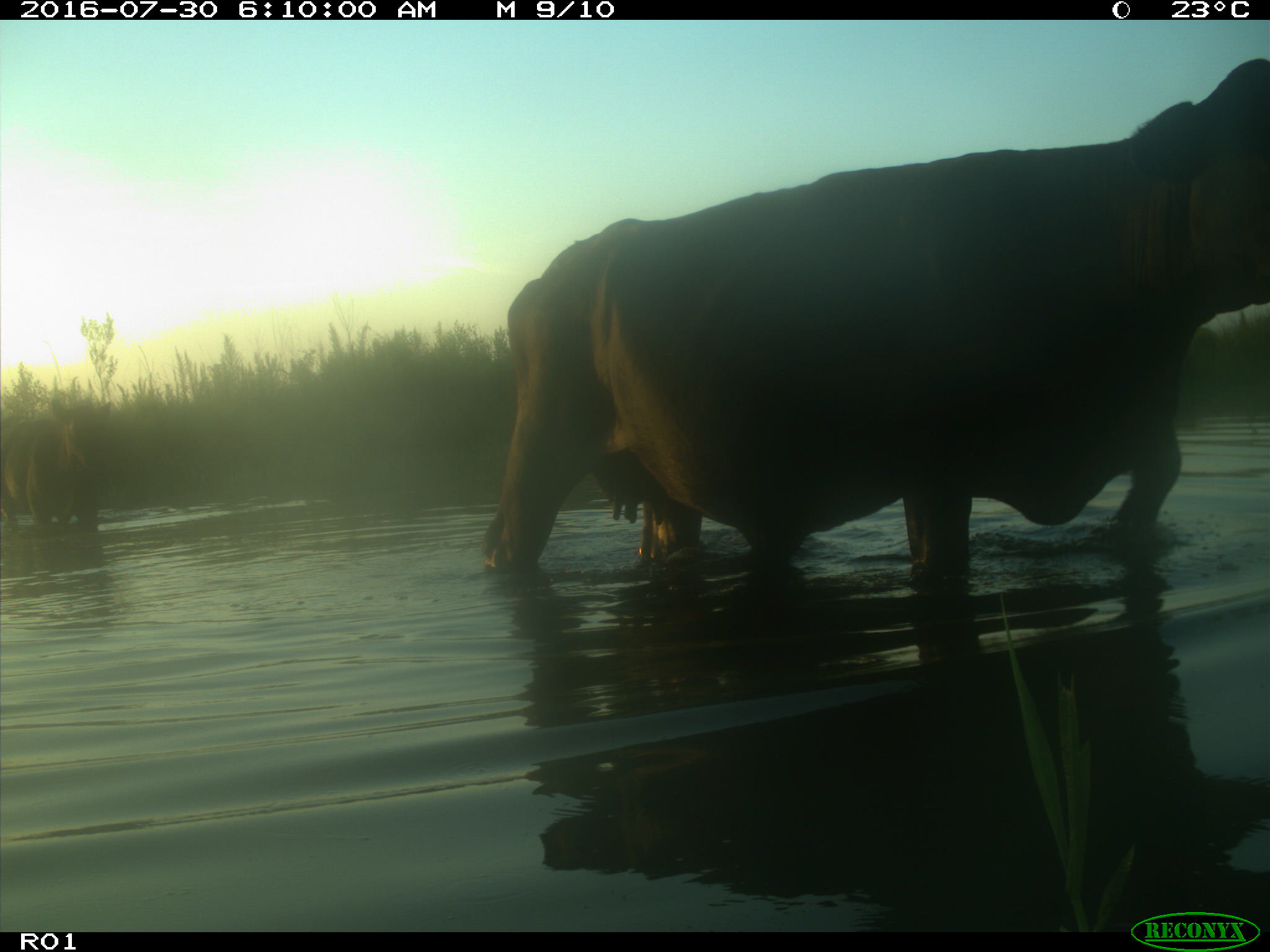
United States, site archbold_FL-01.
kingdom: Animalia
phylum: Chordata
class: Mammalia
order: Artiodactyla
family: Bovidae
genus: Bos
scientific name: Bos taurus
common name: domestic cow